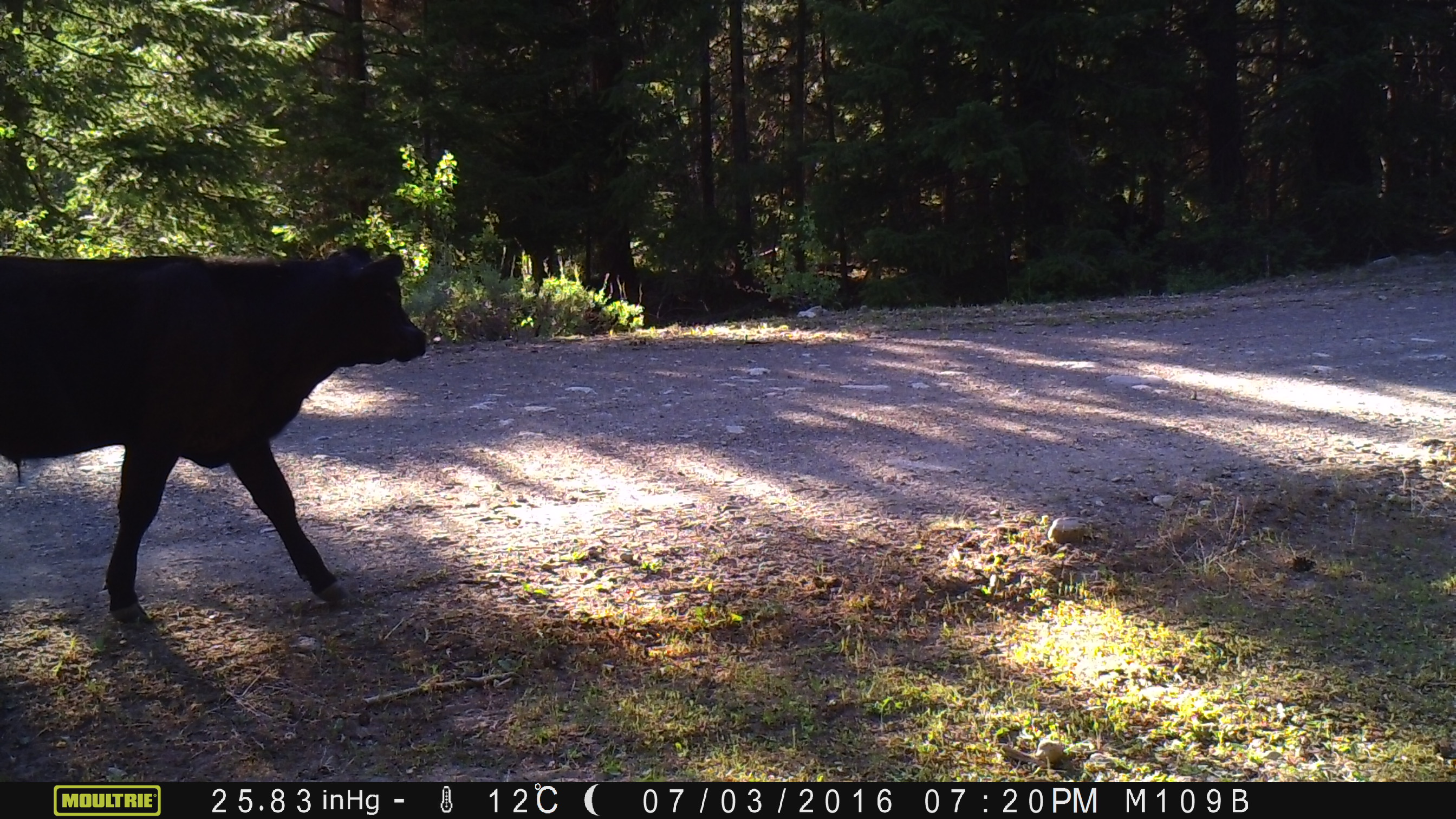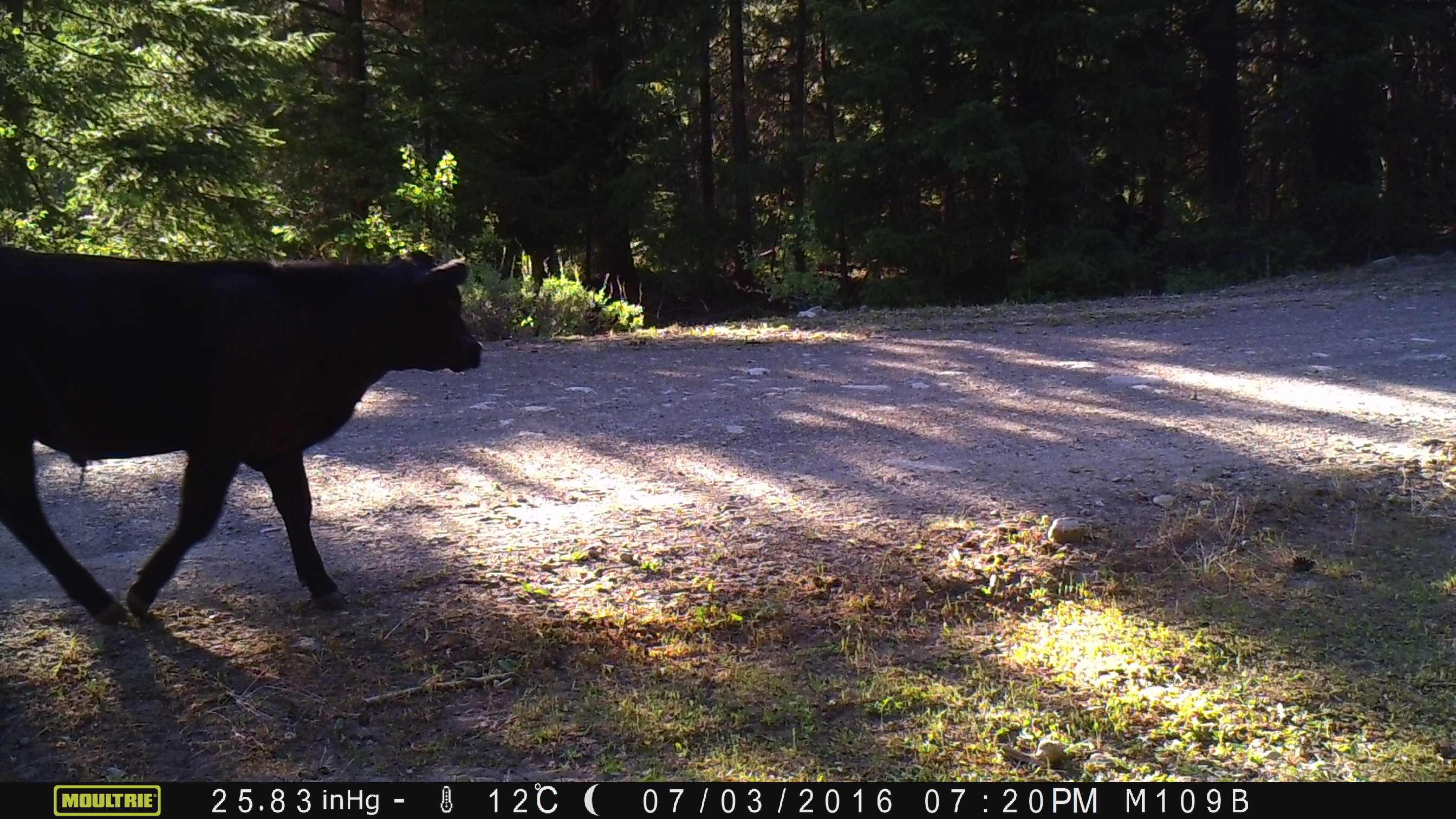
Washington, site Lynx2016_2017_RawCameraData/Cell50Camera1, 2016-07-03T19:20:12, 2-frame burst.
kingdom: Animalia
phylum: Chordata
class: Mammalia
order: Artiodactyla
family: Bovidae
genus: Bos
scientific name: Bos taurus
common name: domestic cattle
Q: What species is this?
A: Domestic cattle (Bos taurus).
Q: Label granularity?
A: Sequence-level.